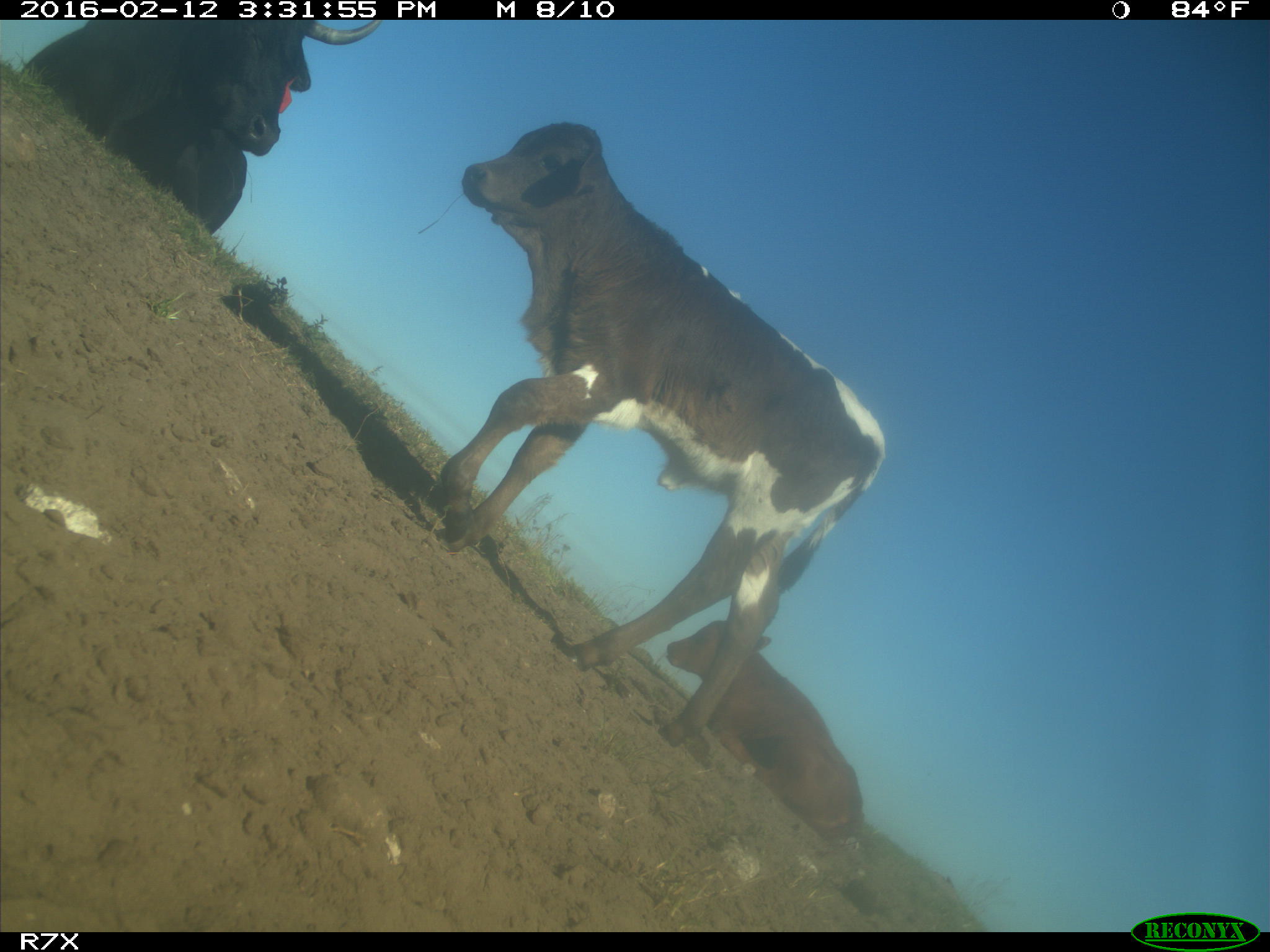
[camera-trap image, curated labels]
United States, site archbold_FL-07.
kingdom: Animalia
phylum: Chordata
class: Mammalia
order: Artiodactyla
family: Bovidae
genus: Bos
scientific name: Bos taurus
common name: domestic cow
Bos taurus (domestic cow).